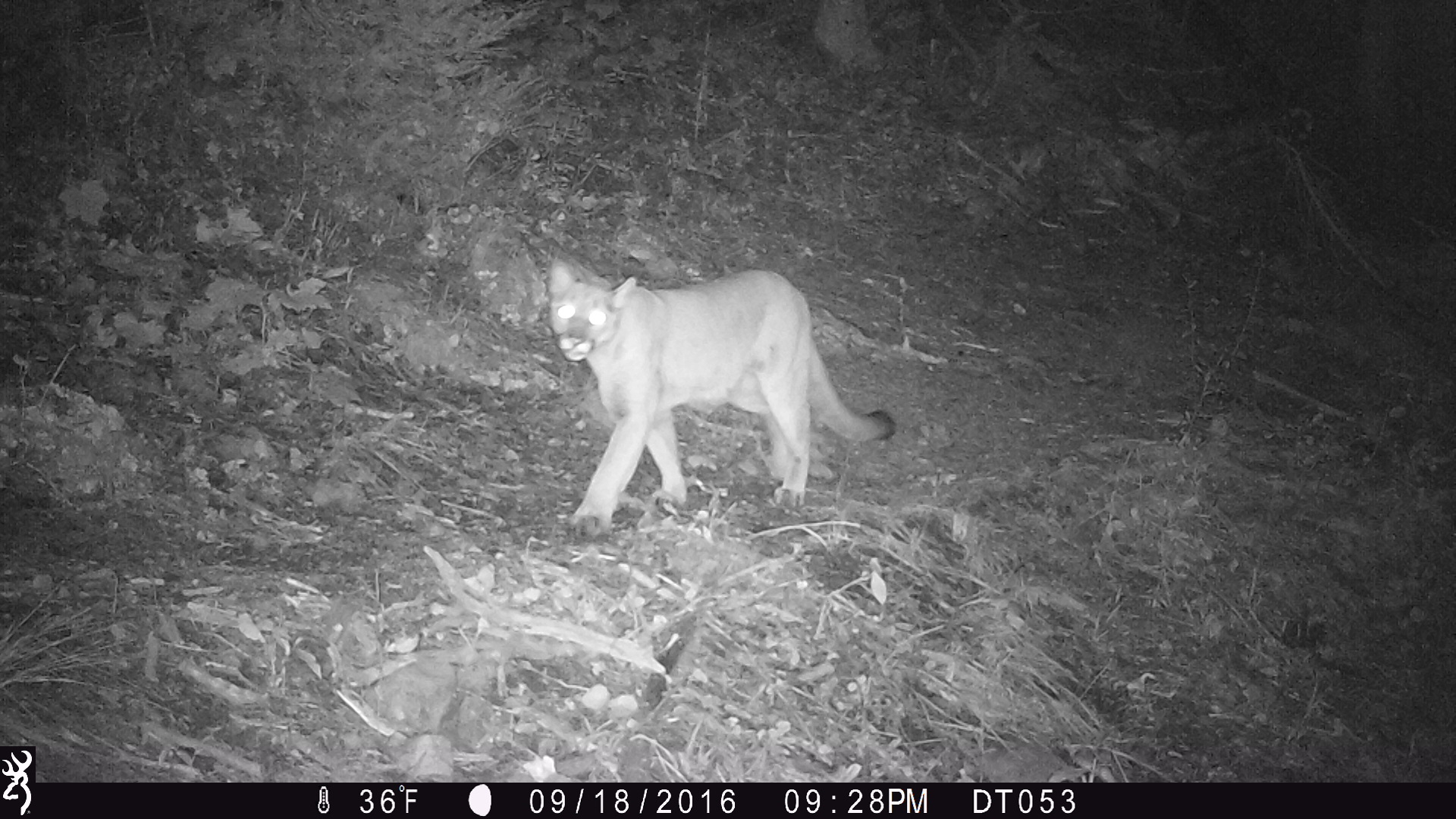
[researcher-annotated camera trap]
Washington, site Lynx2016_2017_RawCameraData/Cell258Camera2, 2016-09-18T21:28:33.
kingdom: Animalia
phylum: Chordata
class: Mammalia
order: Carnivora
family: Felidae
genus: Puma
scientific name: Puma concolor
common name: mountain lion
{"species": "Puma concolor (mountain lion)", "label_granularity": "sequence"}